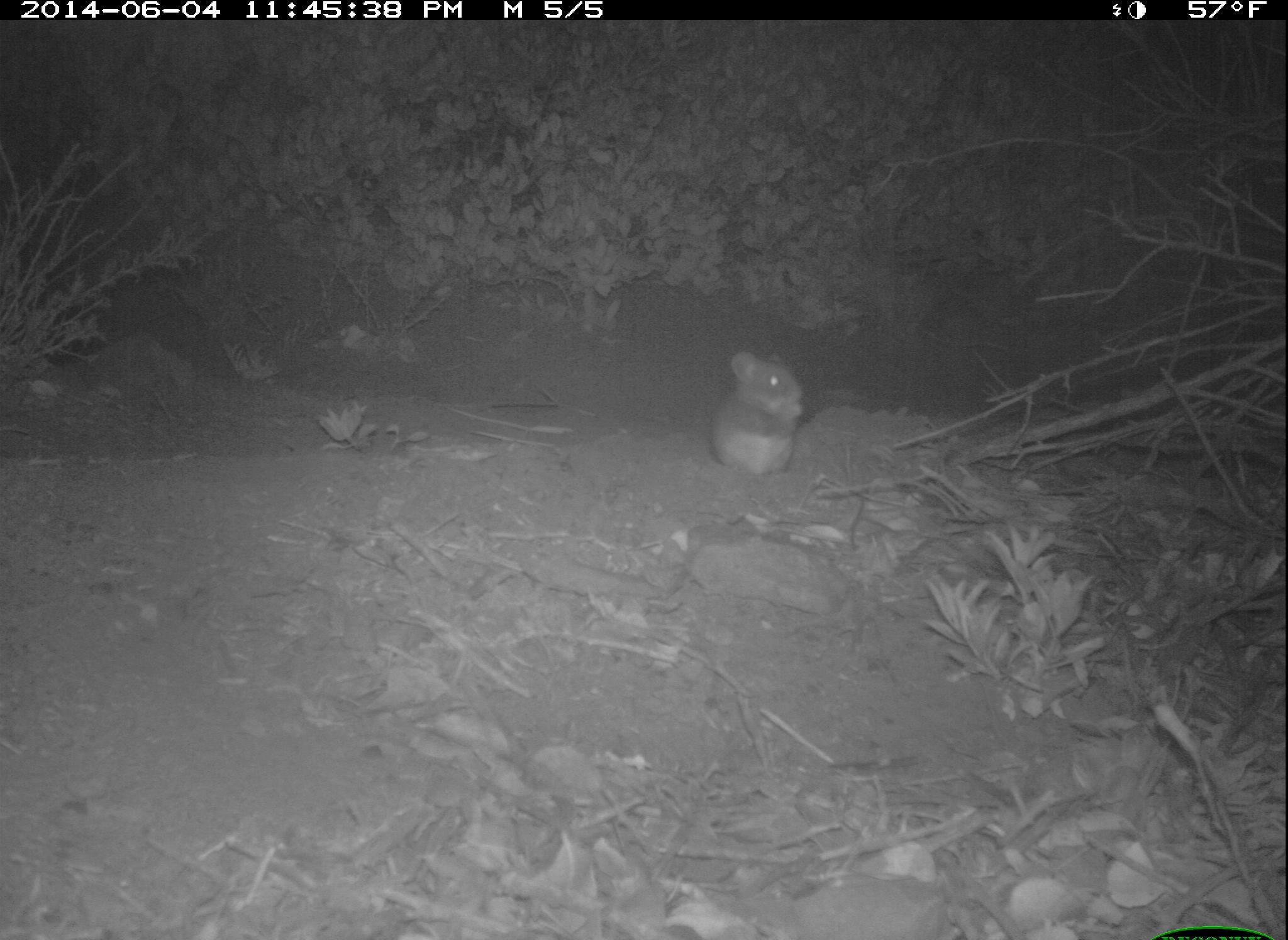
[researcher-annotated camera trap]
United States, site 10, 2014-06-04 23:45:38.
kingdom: Animalia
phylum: Chordata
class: Mammalia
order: Rodentia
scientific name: Rodentia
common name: rodent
Rodent (Rodentia).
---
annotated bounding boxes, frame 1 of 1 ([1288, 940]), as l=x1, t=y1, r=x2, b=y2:
rodent: l=708, t=346, r=809, b=481